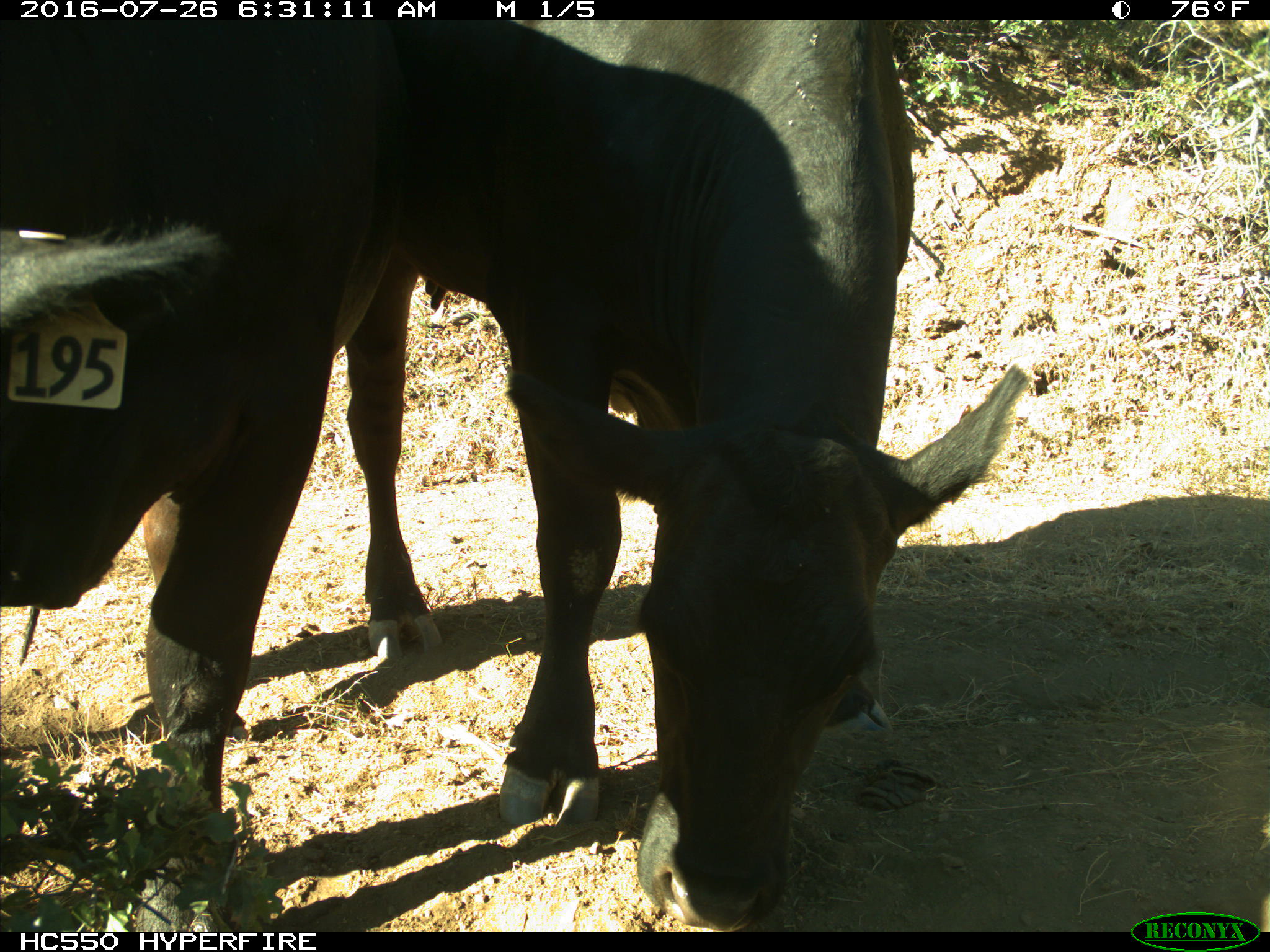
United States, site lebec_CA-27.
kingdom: Animalia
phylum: Chordata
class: Mammalia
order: Artiodactyla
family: Bovidae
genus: Bos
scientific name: Bos taurus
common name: domestic cow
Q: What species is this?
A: Bos taurus (domestic cow).